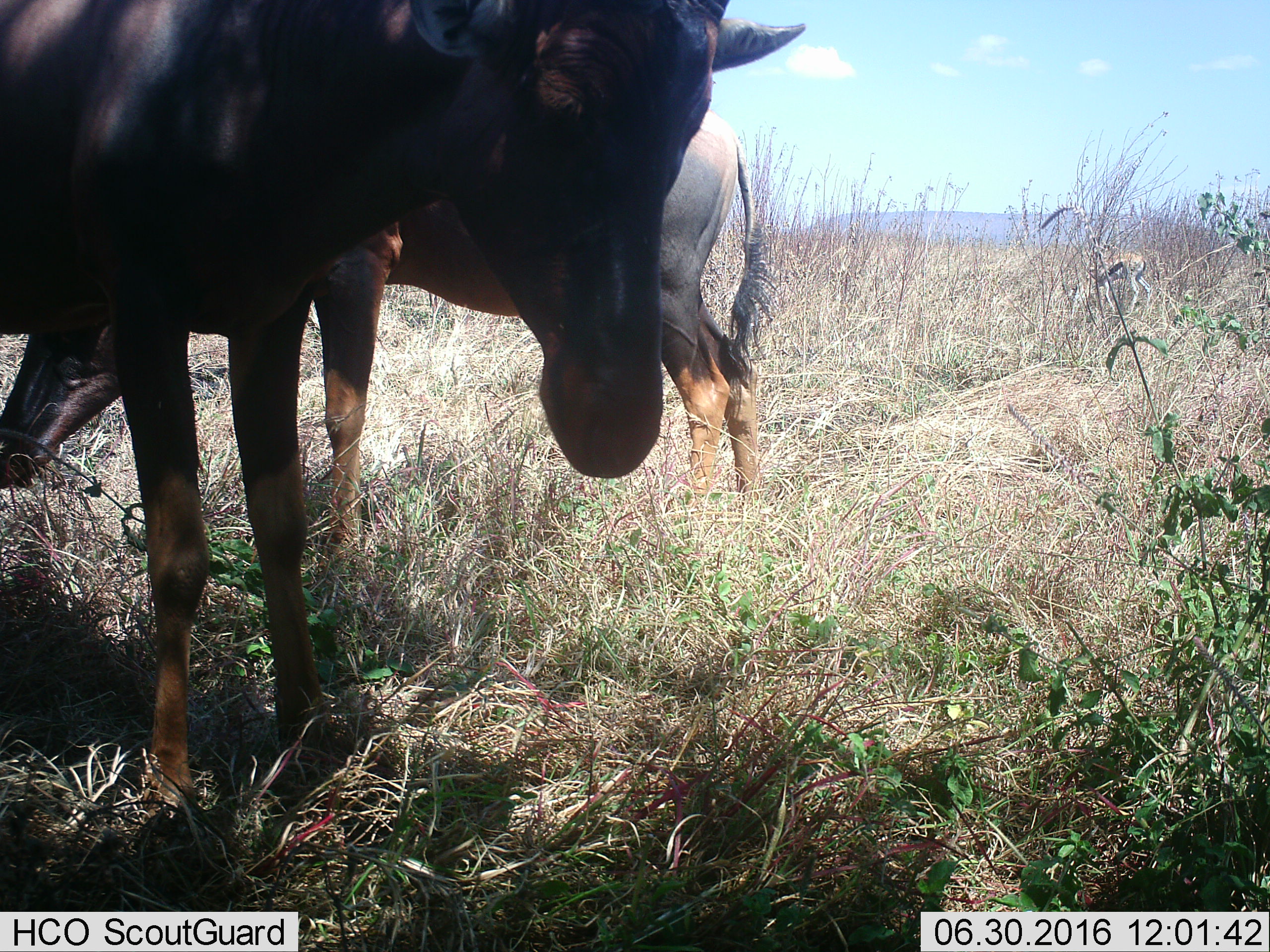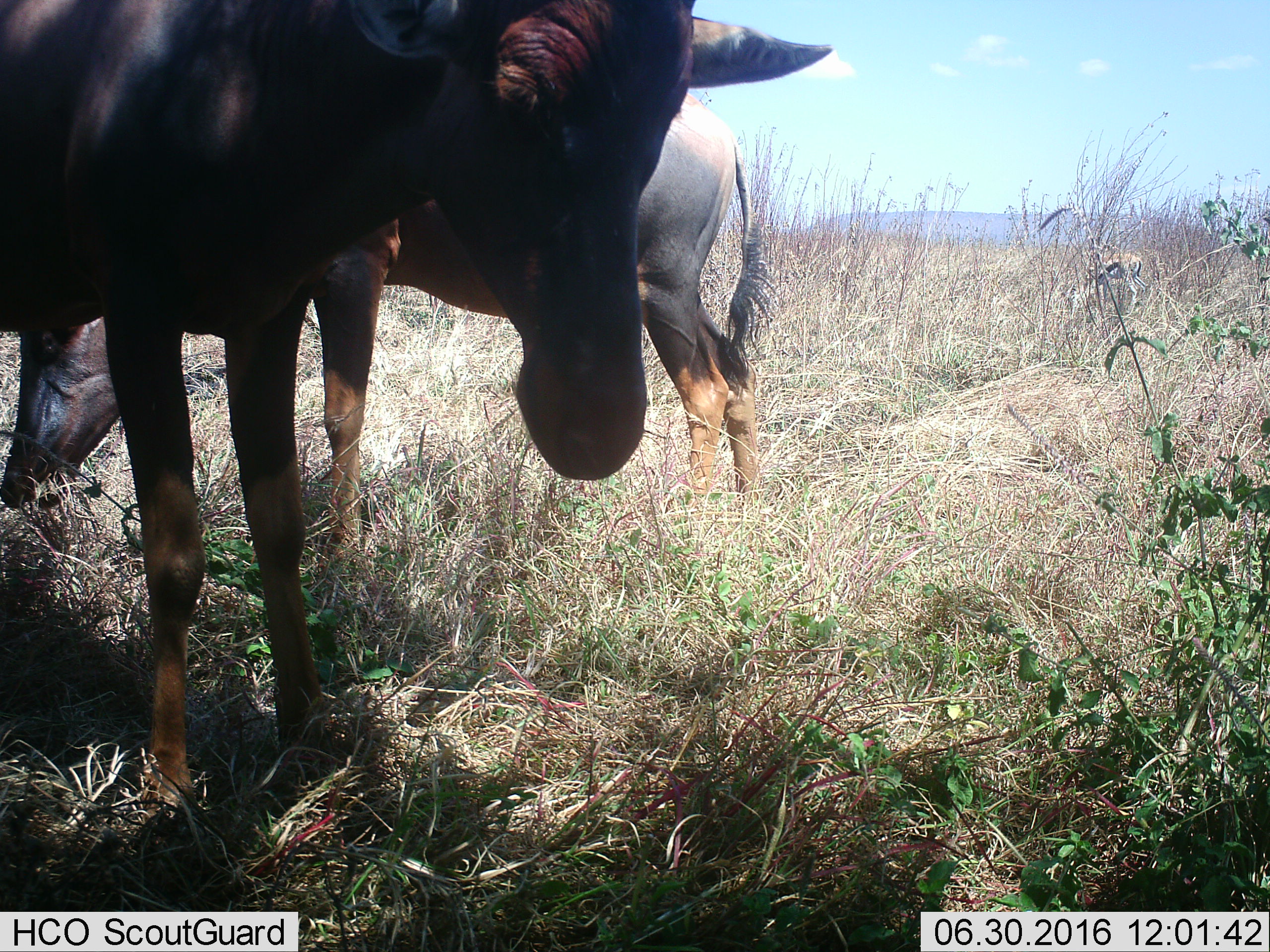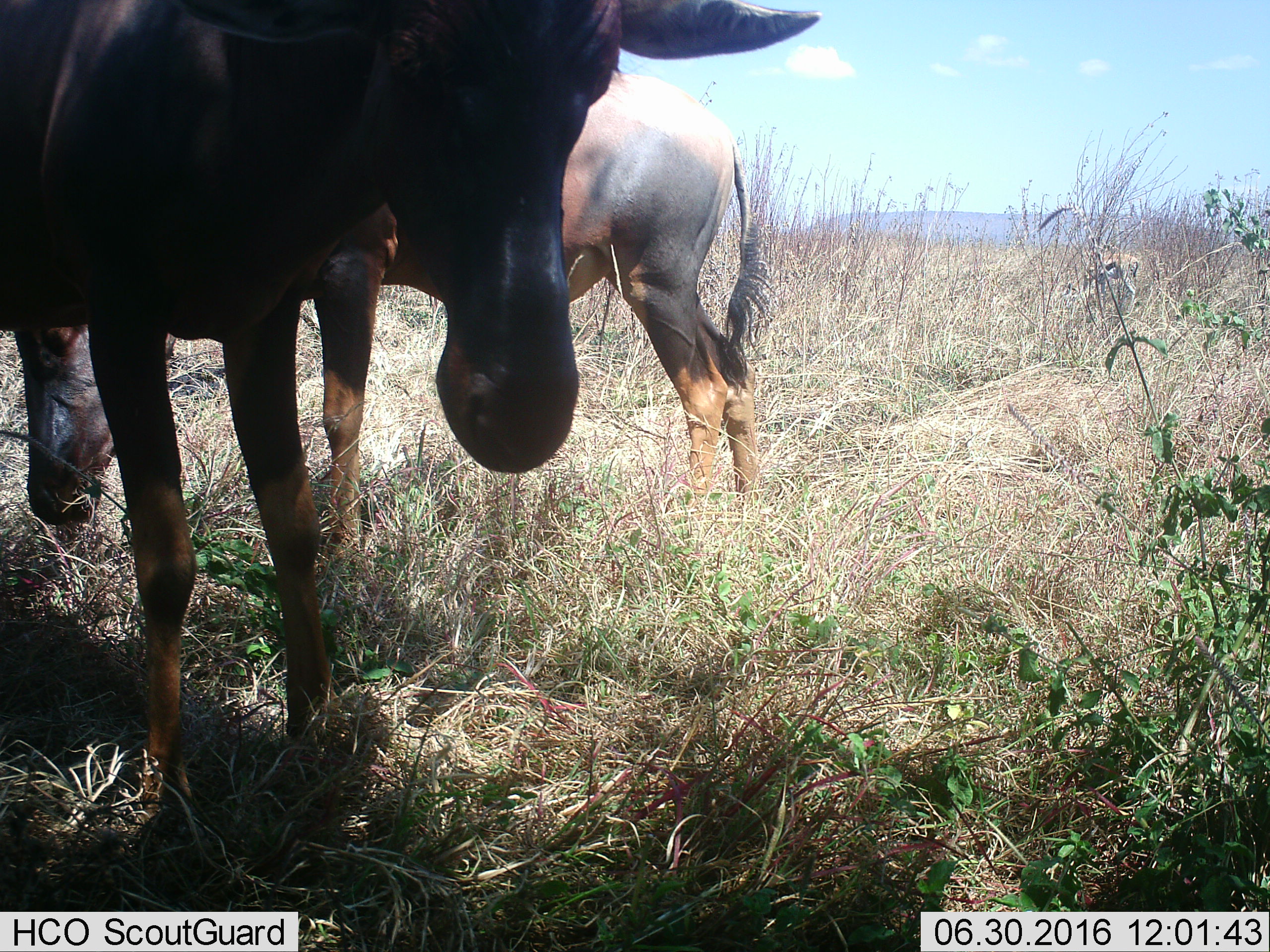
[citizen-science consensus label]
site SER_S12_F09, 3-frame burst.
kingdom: Animalia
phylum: Chordata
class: Mammalia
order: Artiodactyla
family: Bovidae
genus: Damaliscus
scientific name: Damaliscus lunatus jimela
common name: topi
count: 2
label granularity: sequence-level